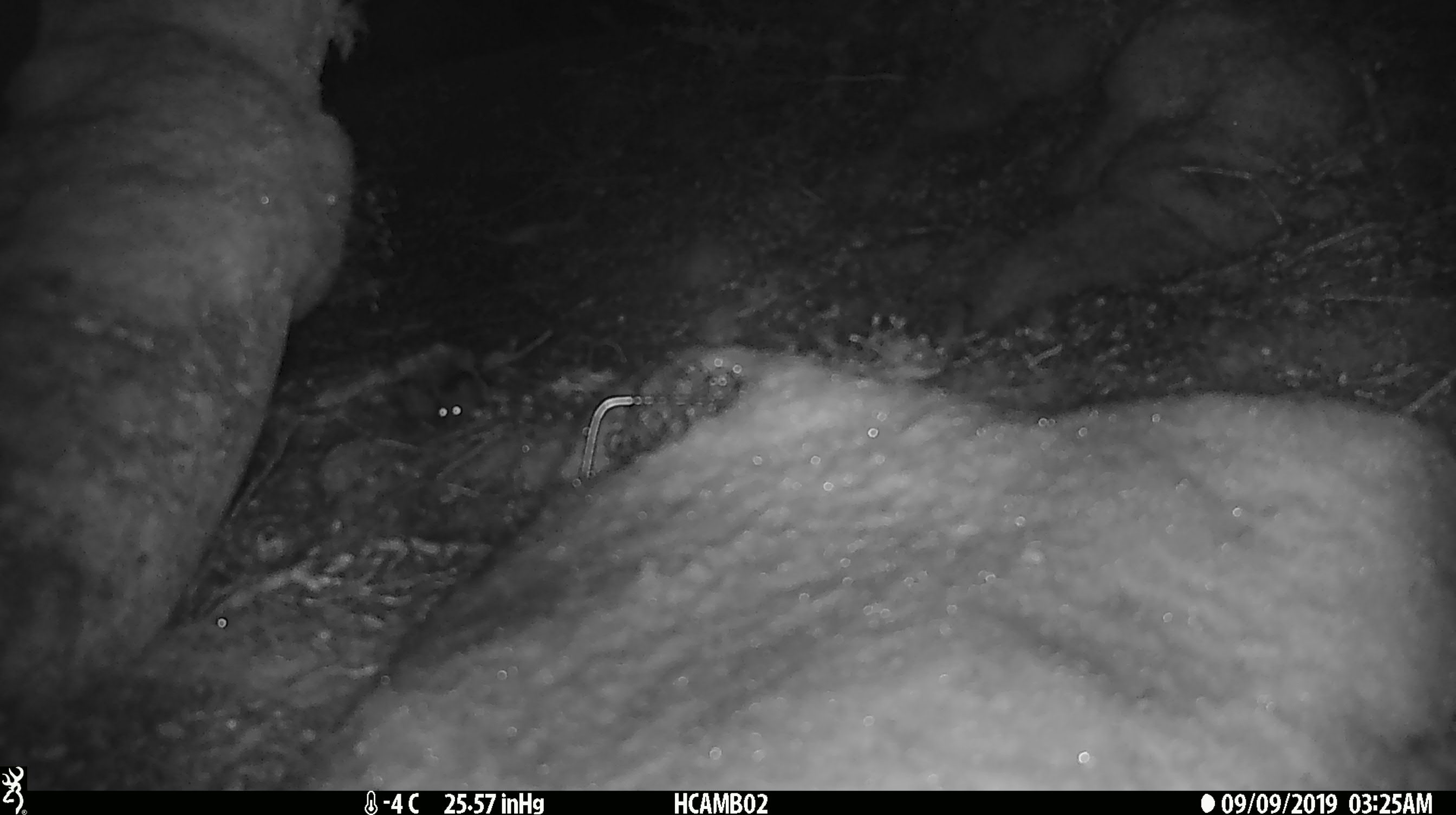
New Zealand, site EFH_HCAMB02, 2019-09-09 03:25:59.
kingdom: Animalia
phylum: Chordata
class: Mammalia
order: Rodentia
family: Muridae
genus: Mus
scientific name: Mus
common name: mouse